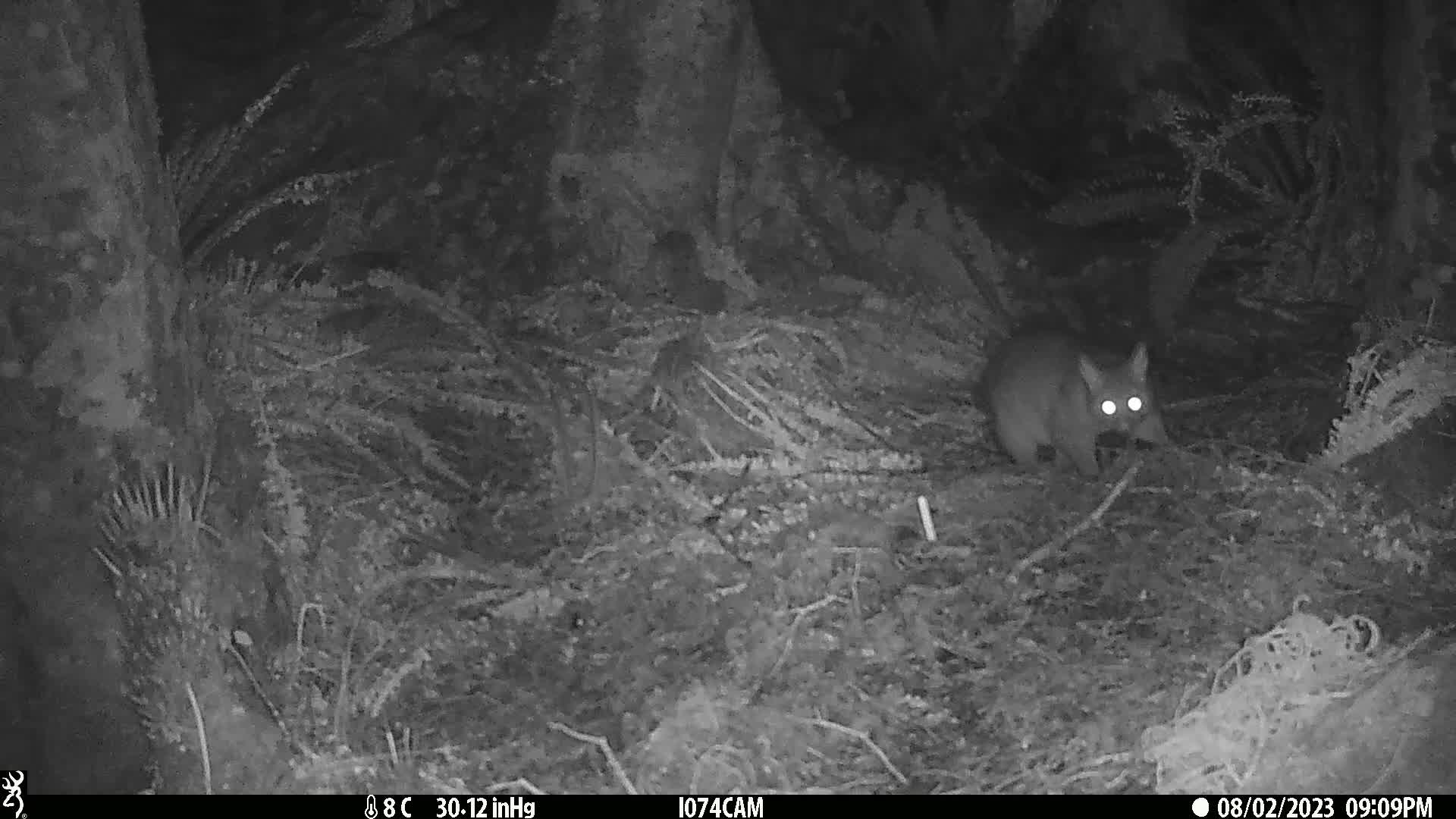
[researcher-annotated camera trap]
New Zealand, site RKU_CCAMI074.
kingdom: Animalia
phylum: Chordata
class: Mammalia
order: Diprotodontia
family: Phalangeridae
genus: Trichosurus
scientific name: Trichosurus vulpecula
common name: common brushtail possum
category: possum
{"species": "possum (common brushtail possum) (Trichosurus vulpecula)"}